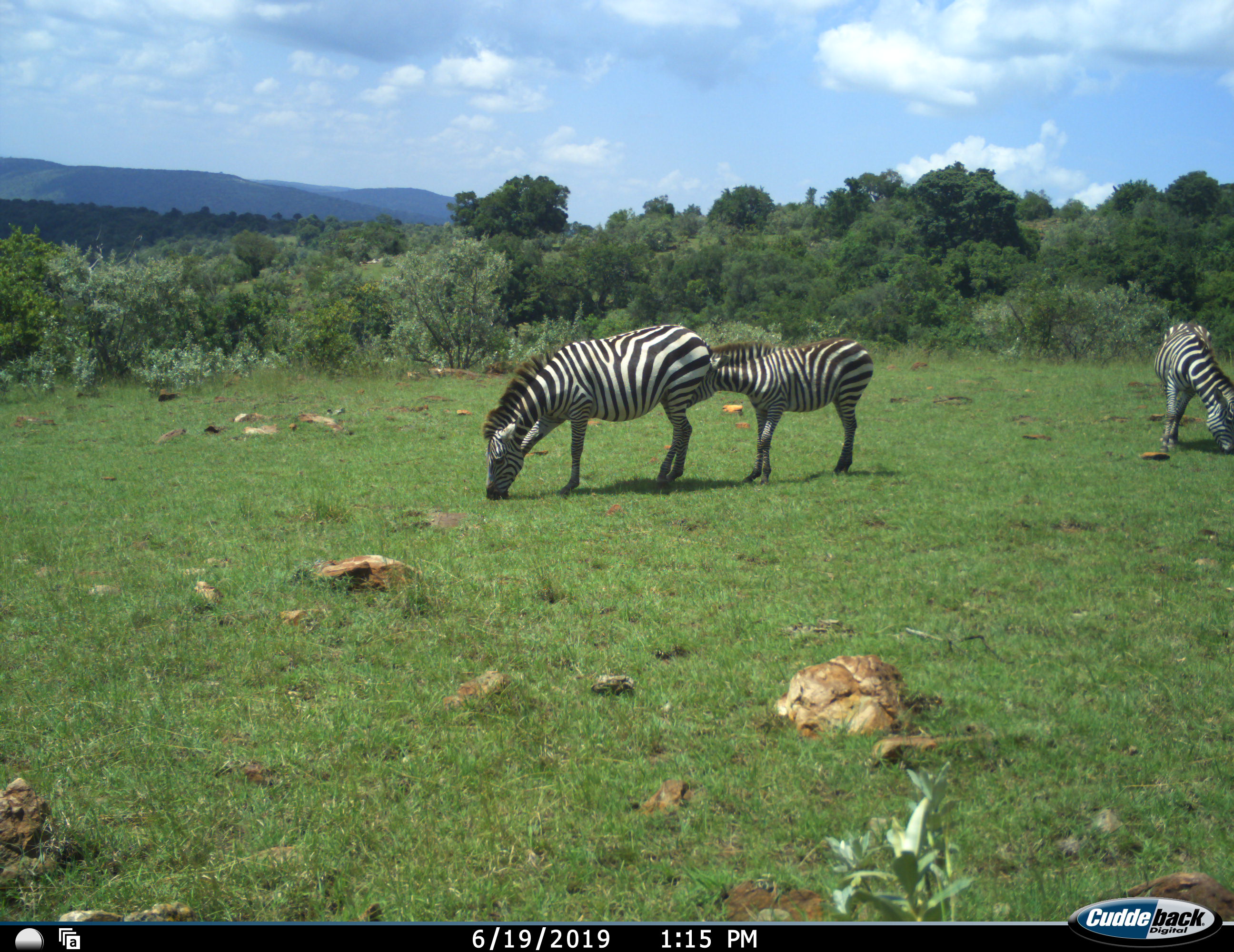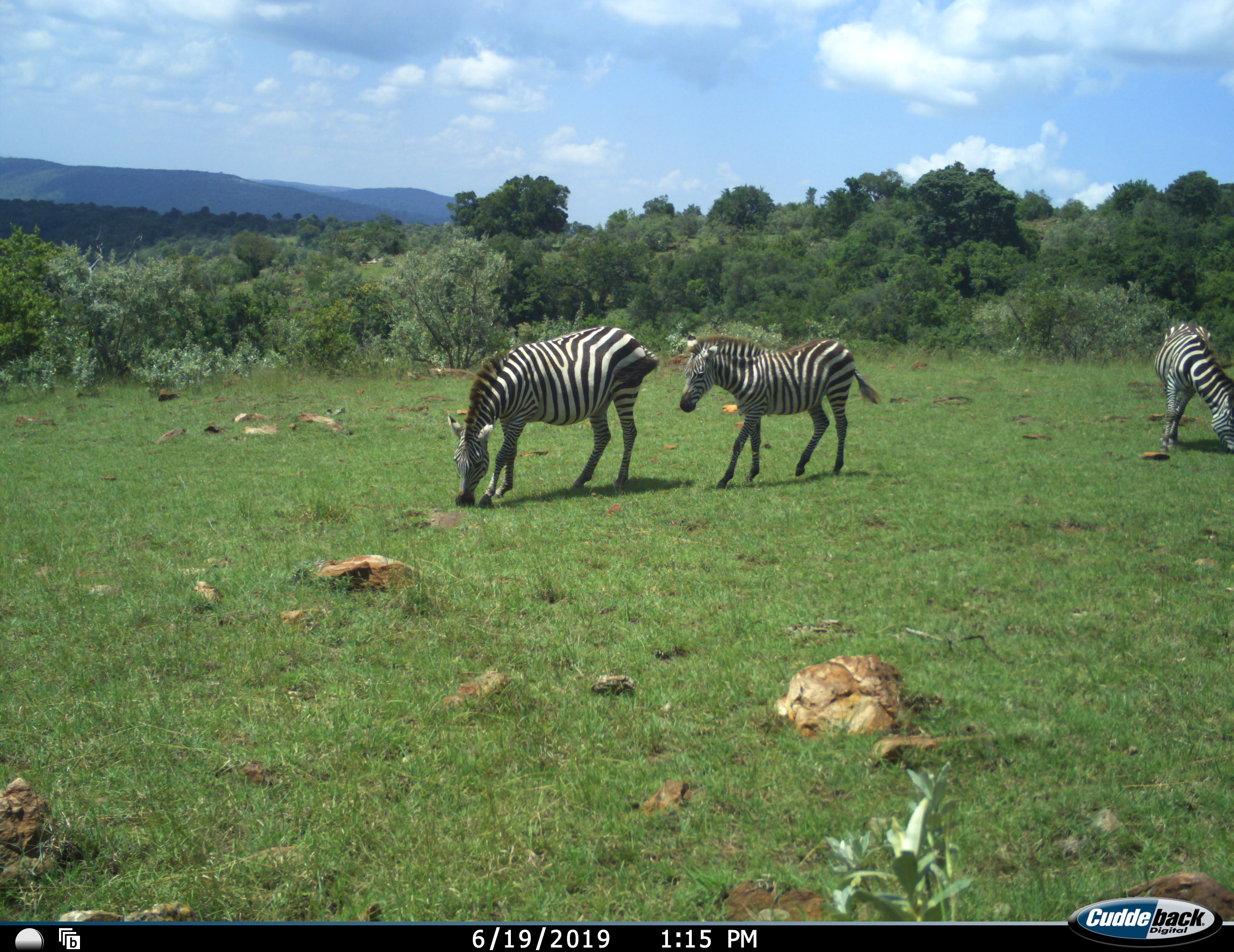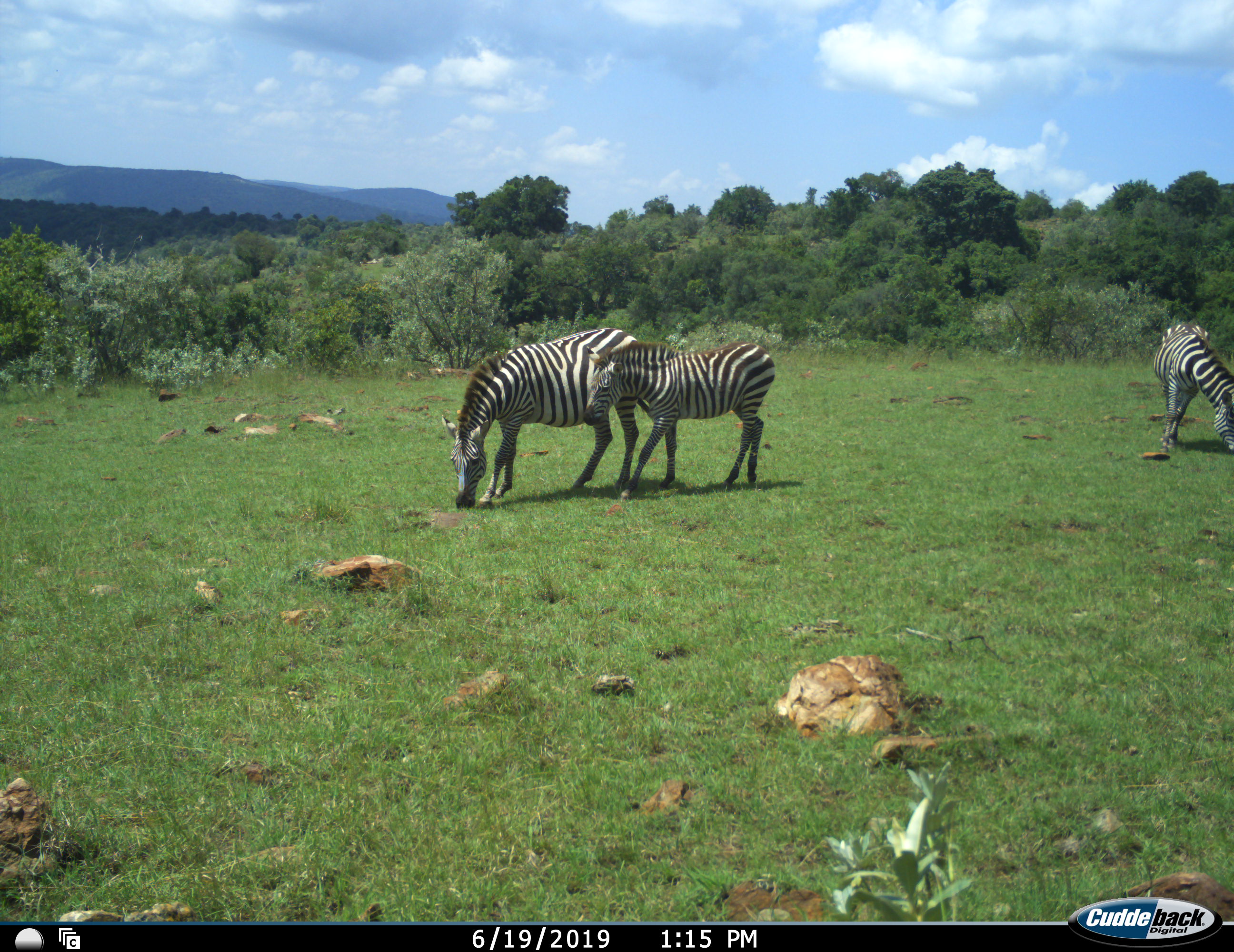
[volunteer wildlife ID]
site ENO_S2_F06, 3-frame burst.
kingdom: Animalia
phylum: Chordata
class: Mammalia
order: Perissodactyla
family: Equidae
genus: Equus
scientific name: Equus quagga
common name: plains zebra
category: zebraplains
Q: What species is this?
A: Zebraplains (plains zebra) (Equus quagga).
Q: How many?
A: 3.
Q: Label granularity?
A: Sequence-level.